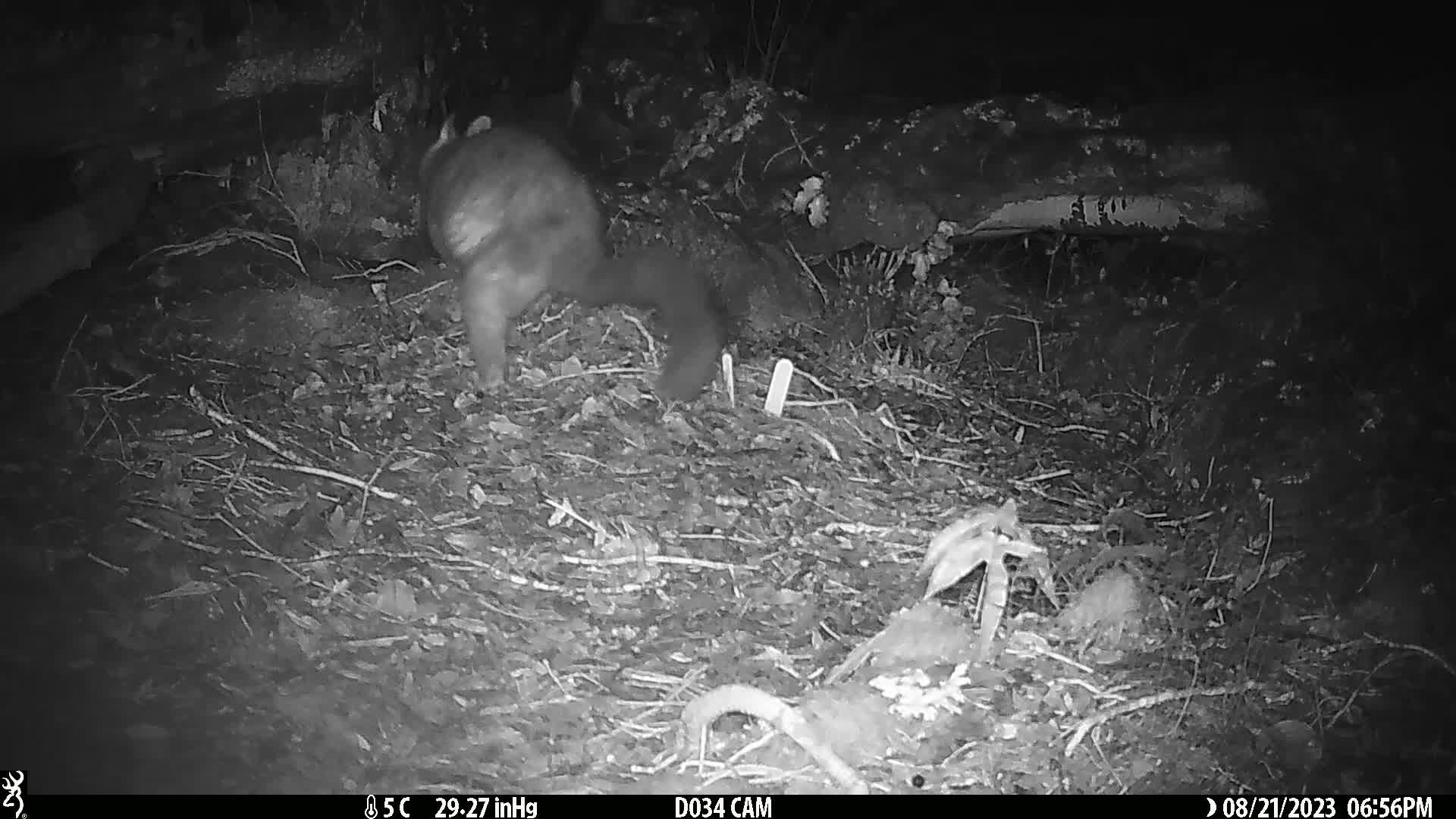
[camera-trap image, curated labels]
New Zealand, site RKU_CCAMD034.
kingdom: Animalia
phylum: Chordata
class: Mammalia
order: Diprotodontia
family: Phalangeridae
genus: Trichosurus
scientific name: Trichosurus vulpecula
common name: common brushtail possum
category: possum